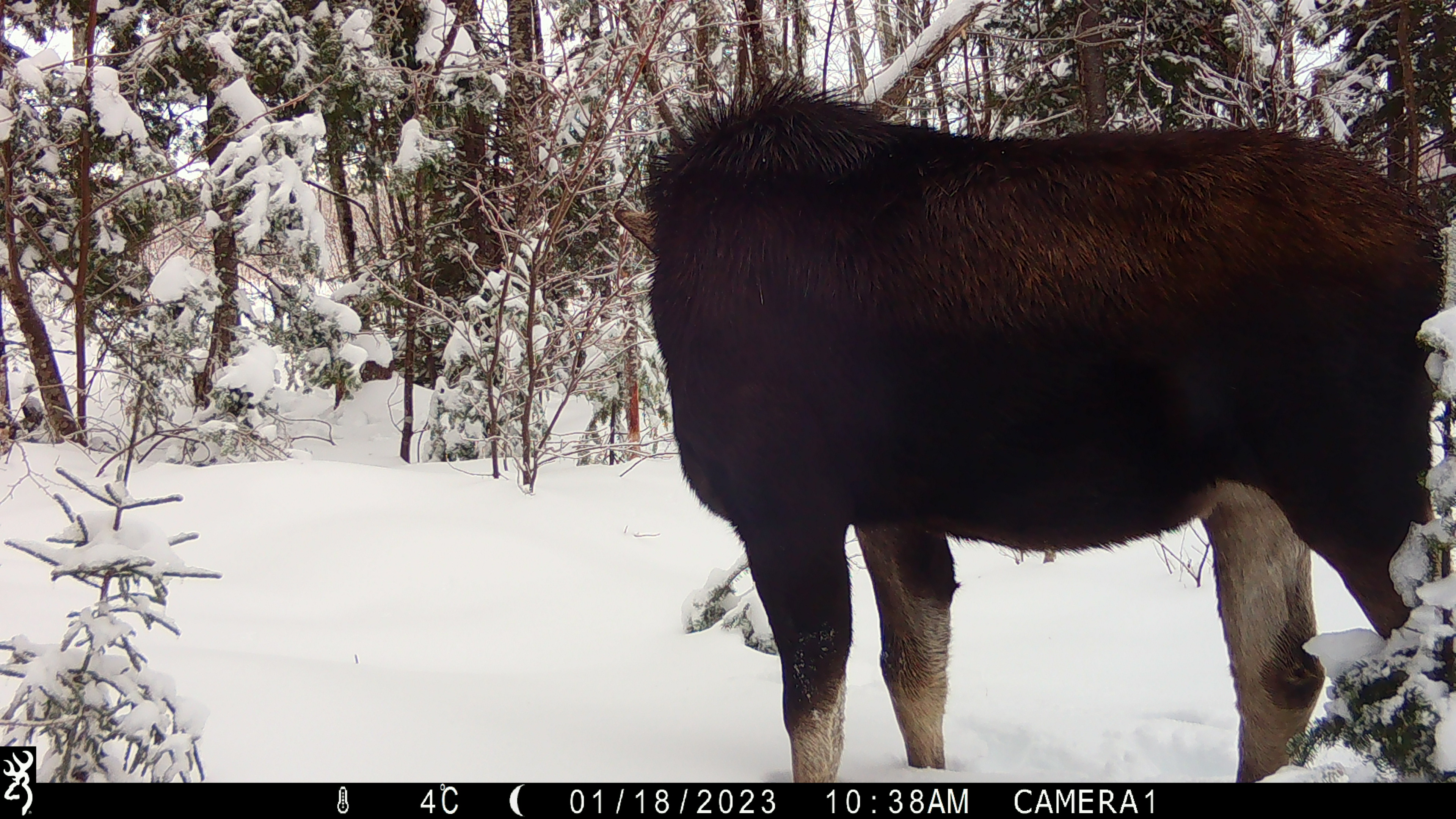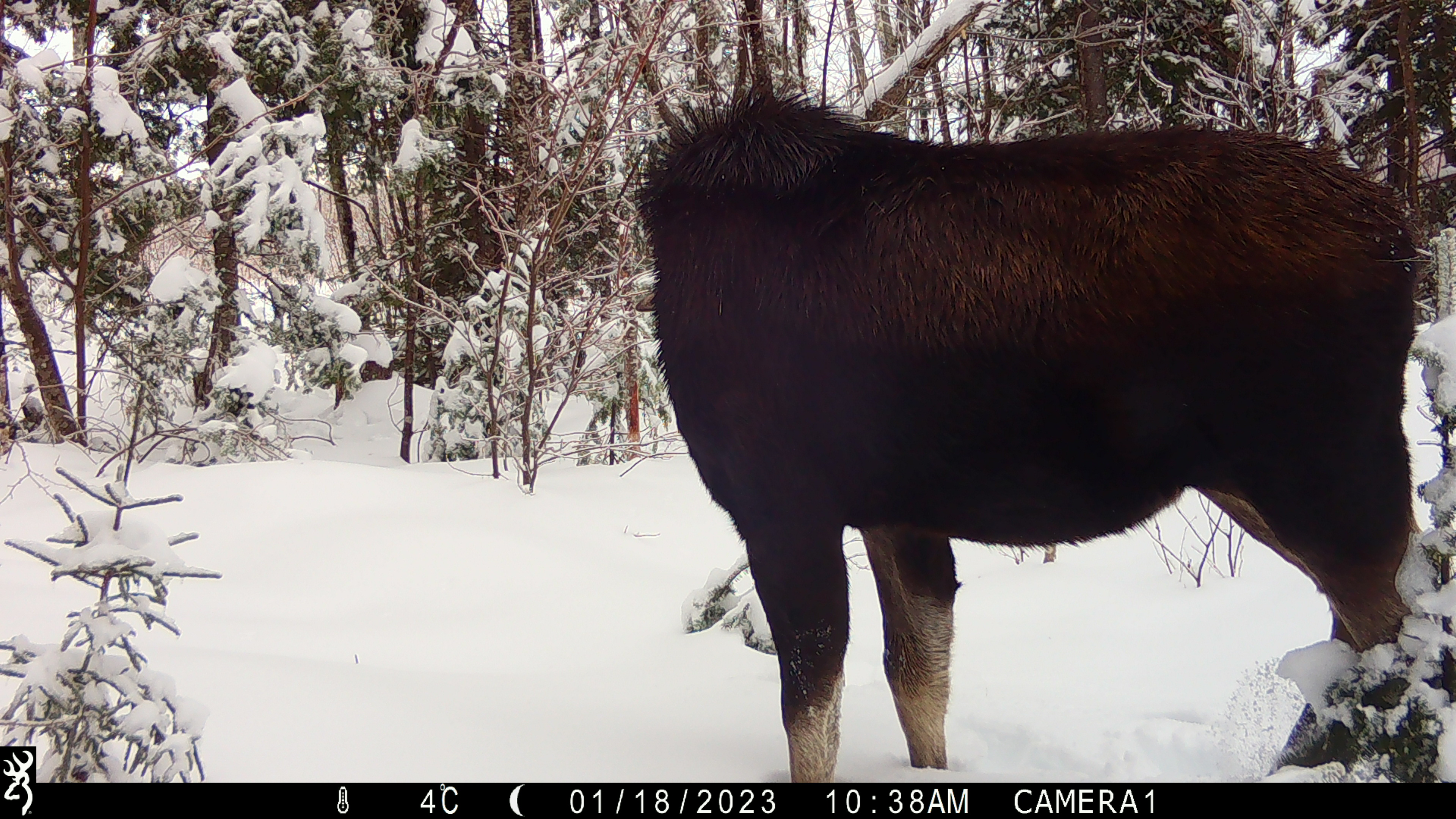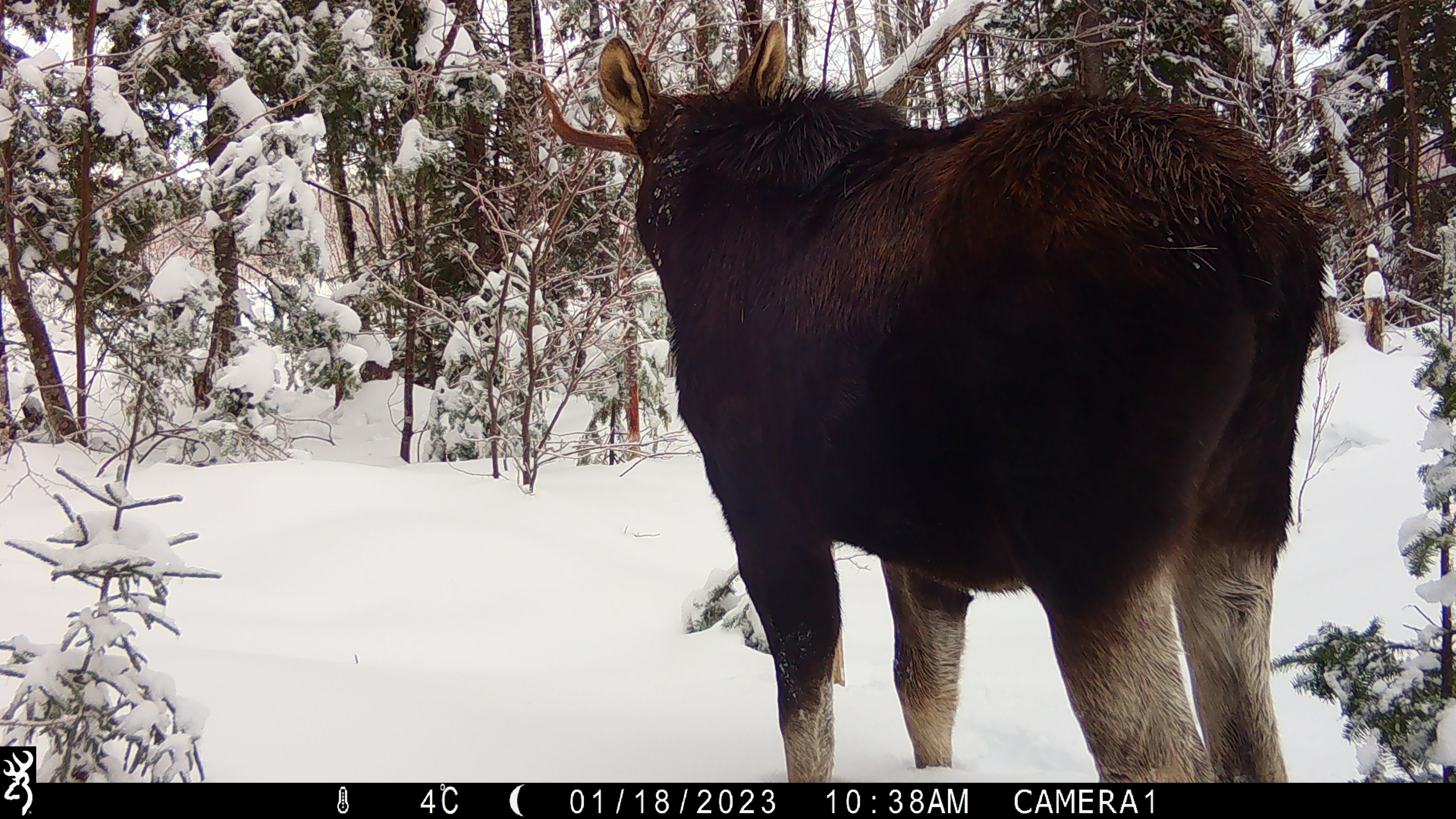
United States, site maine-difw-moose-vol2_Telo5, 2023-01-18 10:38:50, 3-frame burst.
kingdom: Animalia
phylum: Chordata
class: Mammalia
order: Artiodactyla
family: Cervidae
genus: Alces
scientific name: Alces alces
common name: moose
Moose (Alces alces).